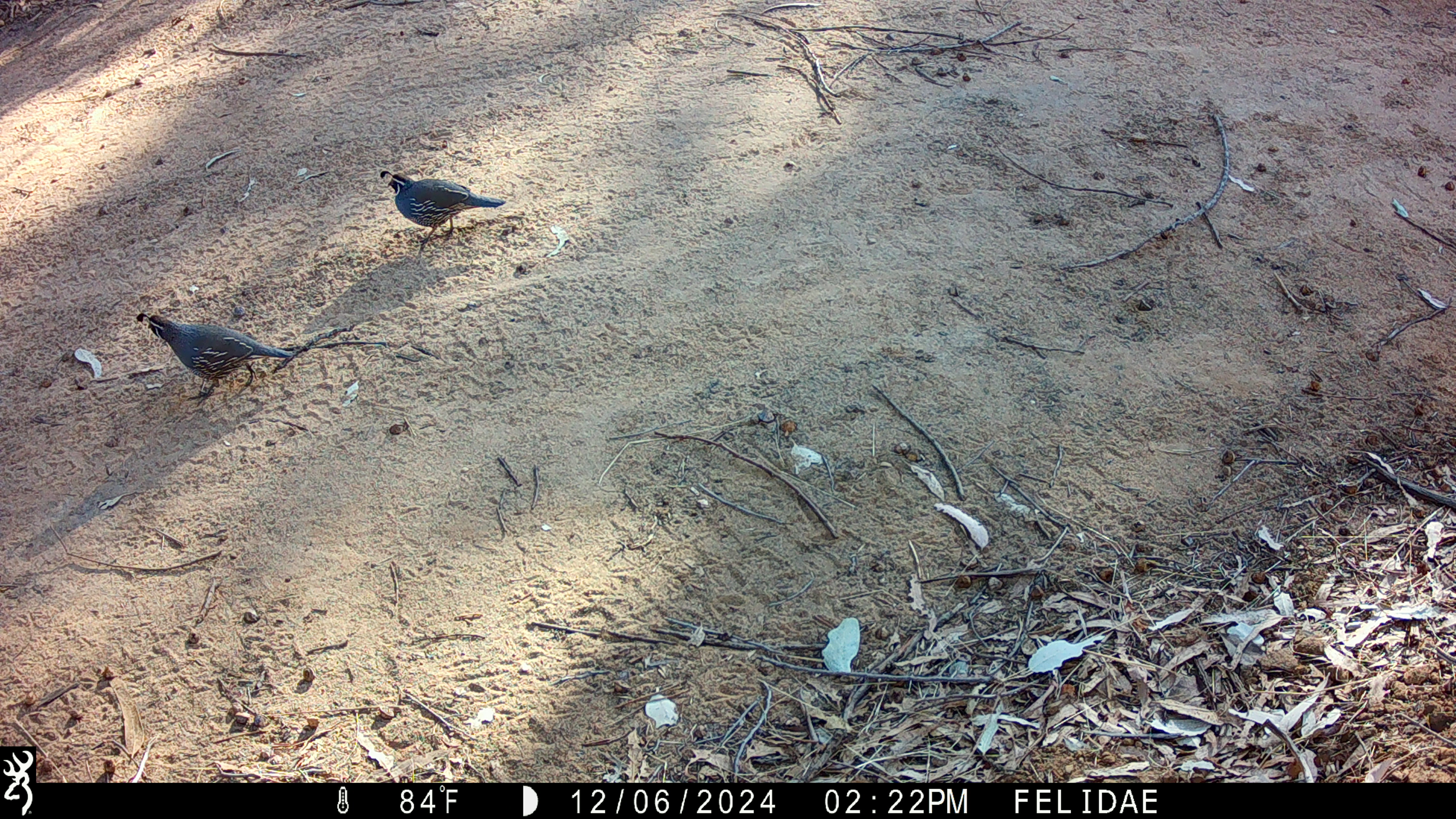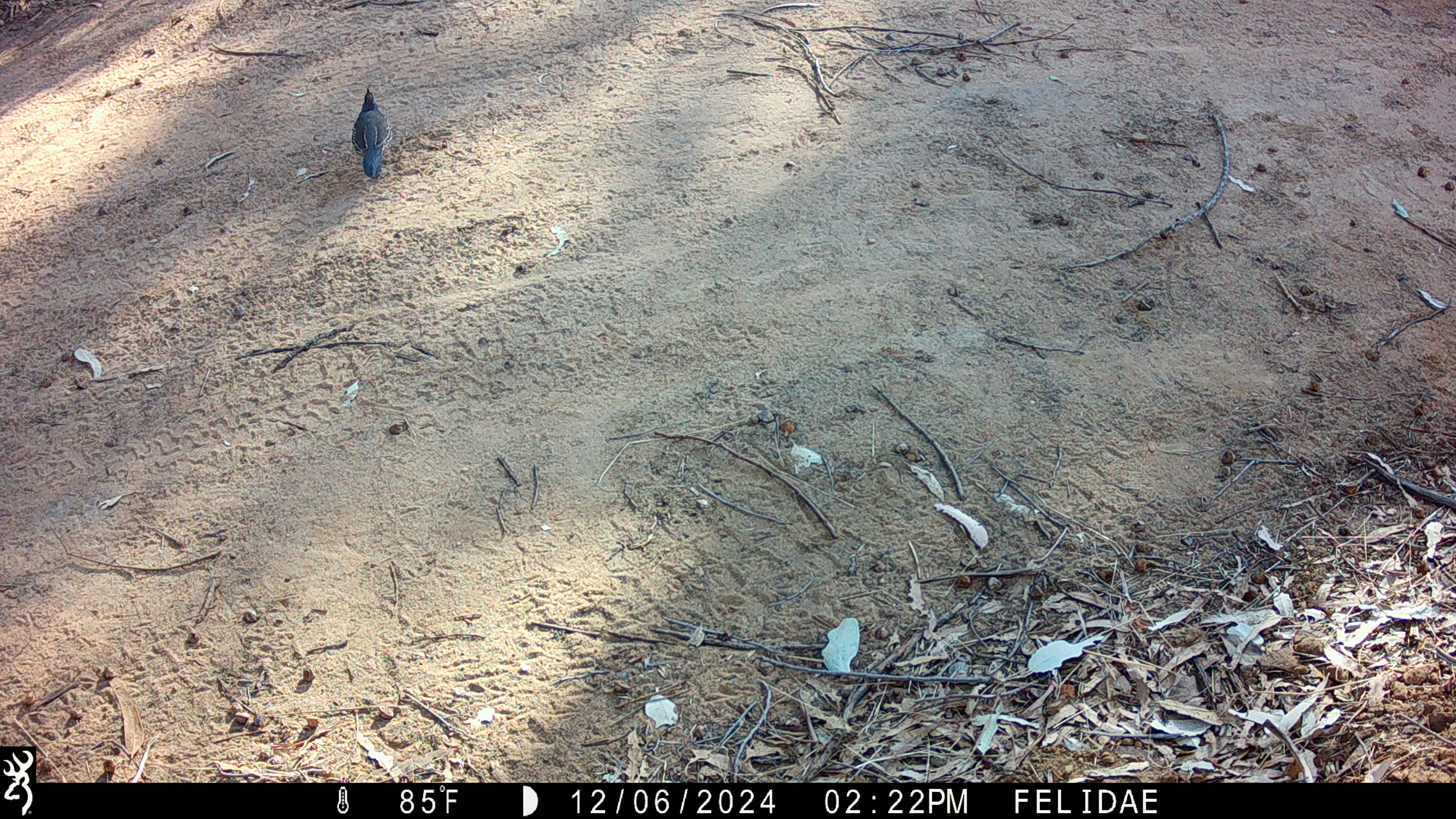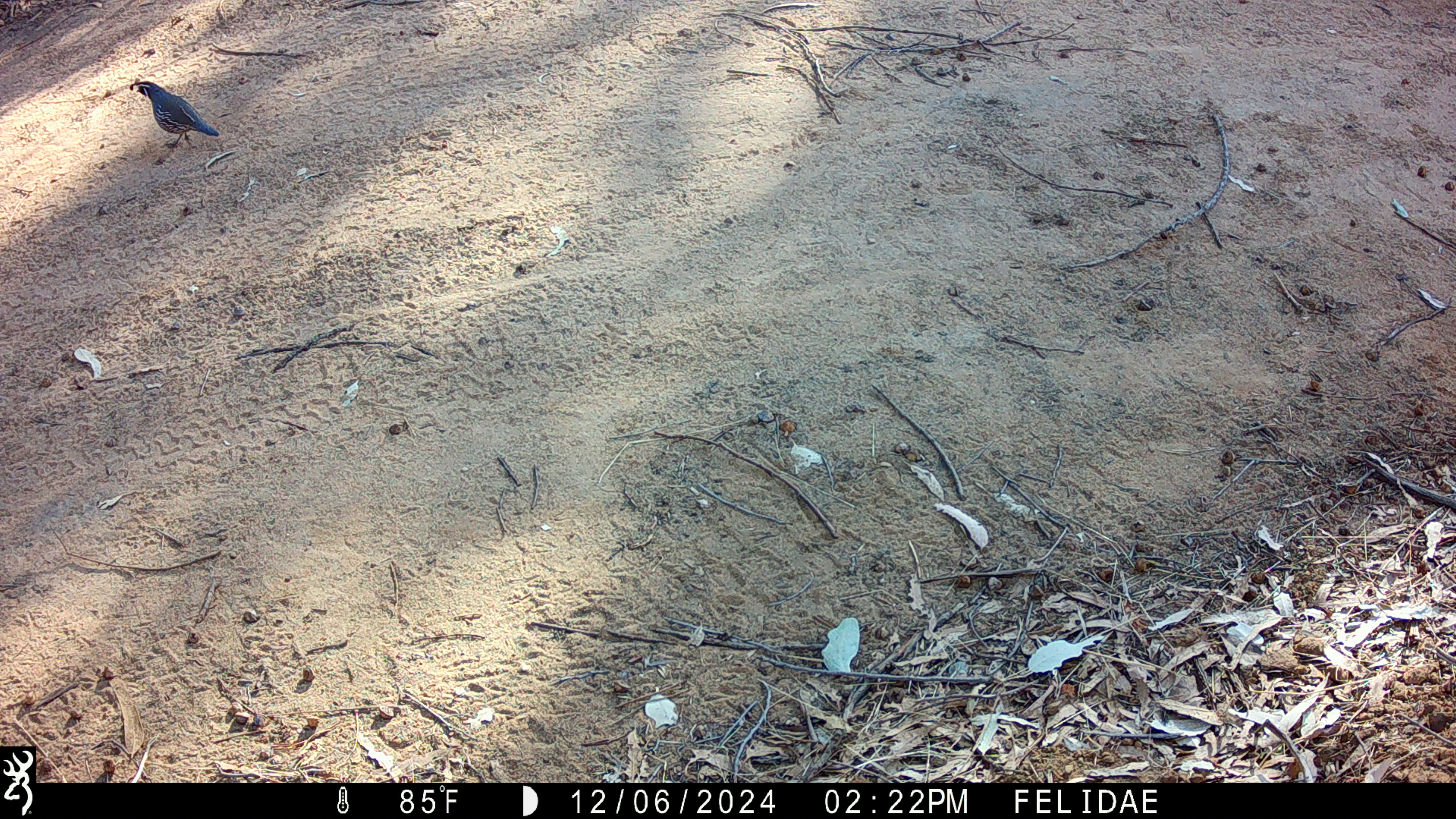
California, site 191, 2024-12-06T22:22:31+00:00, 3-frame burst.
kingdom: Animalia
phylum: Chordata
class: Aves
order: Galliformes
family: Odontophoridae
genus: Callipepla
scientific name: Callipepla californica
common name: california quail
California quail (Callipepla californica).